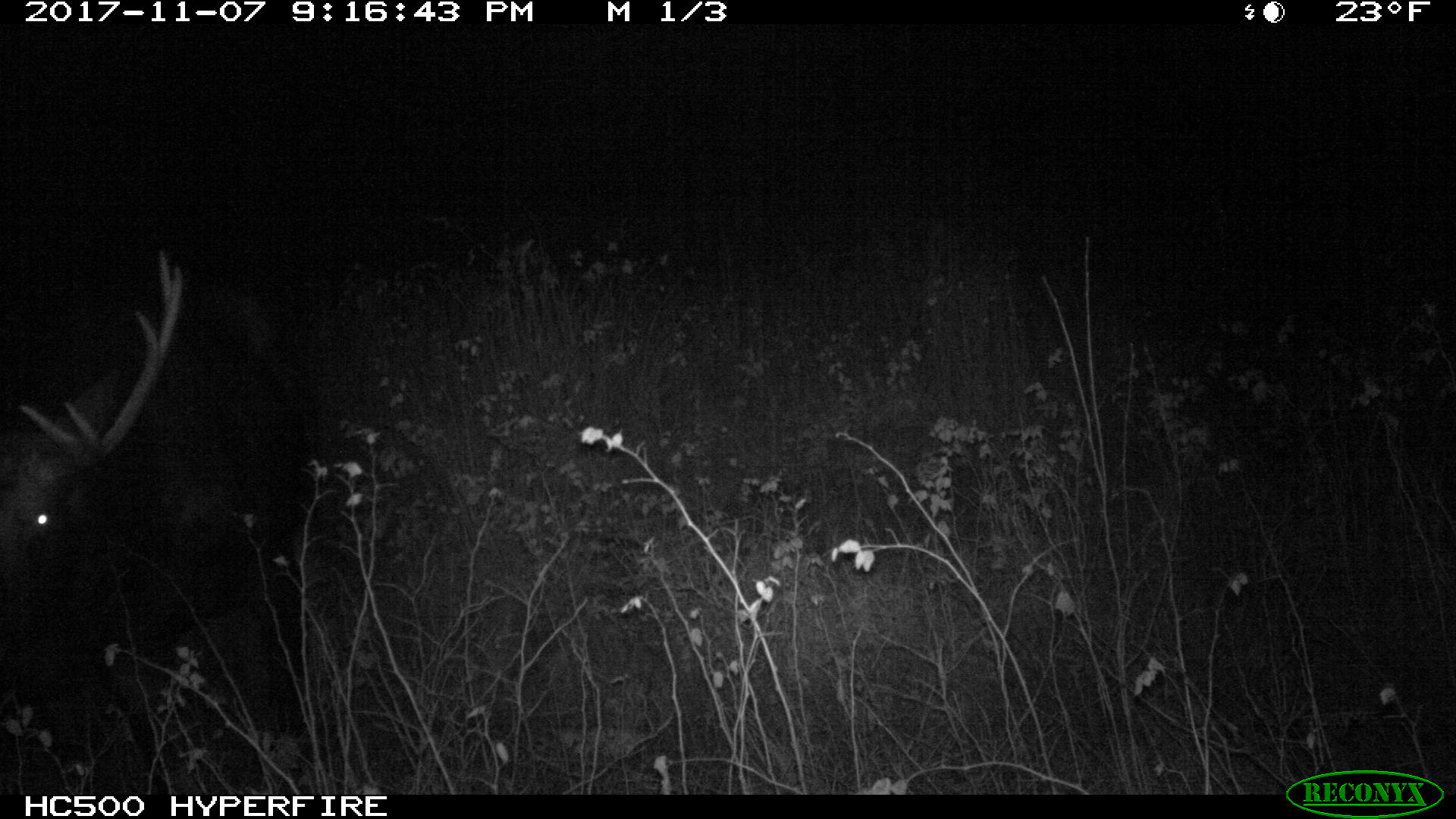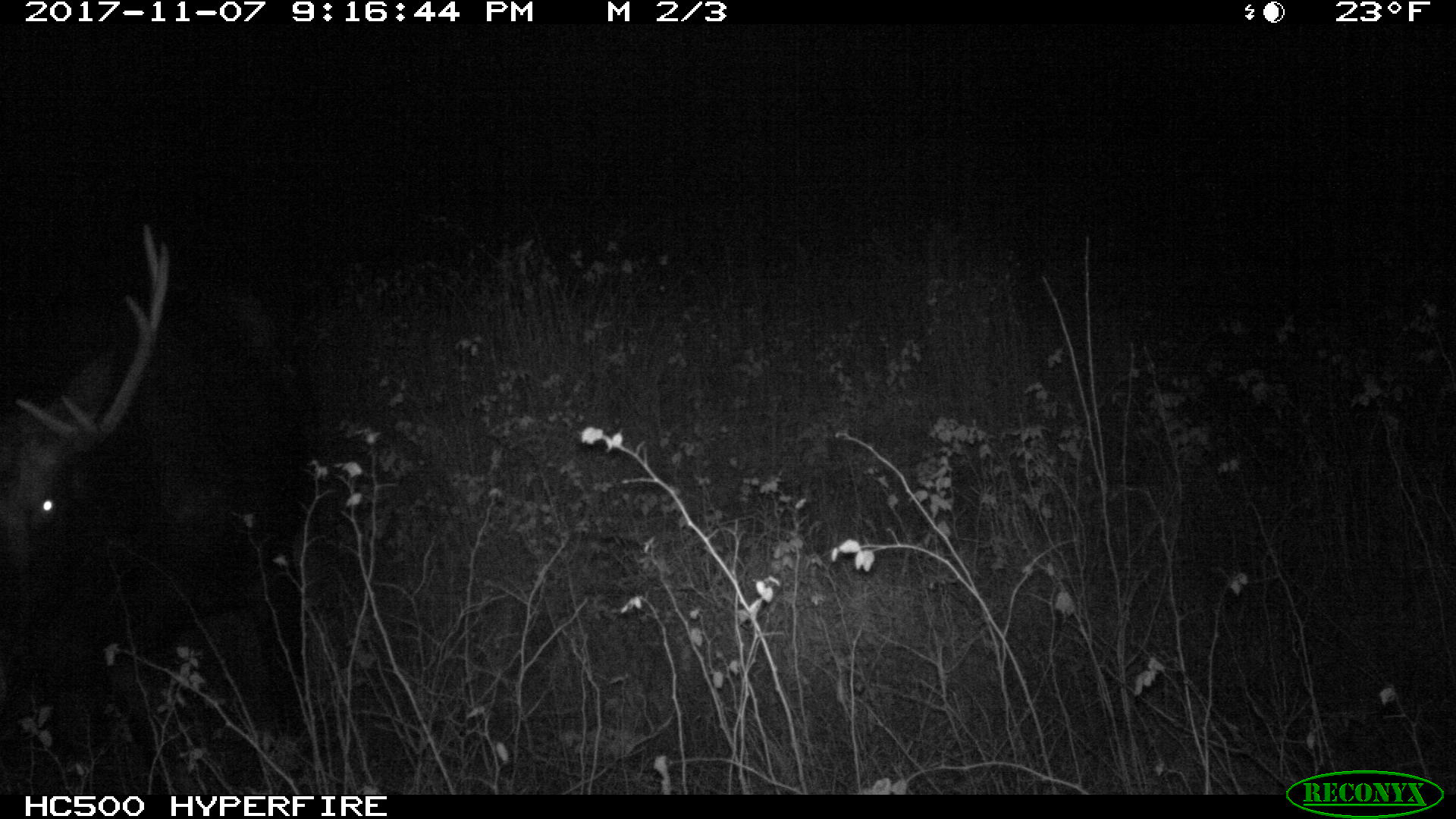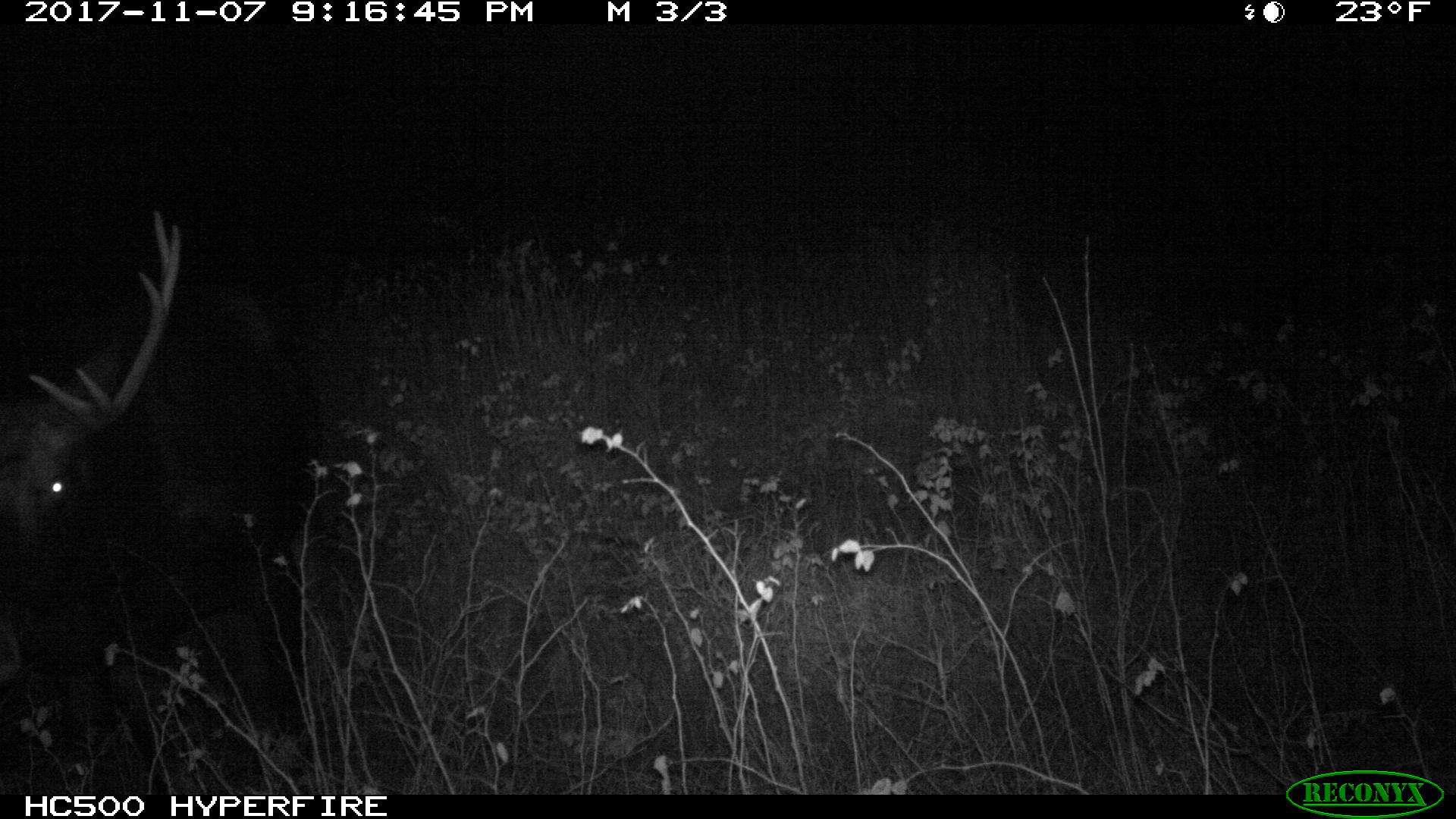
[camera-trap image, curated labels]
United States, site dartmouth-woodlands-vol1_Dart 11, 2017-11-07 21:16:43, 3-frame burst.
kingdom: Animalia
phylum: Chordata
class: Mammalia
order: Artiodactyla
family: Cervidae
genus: Alces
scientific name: Alces alces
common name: moose